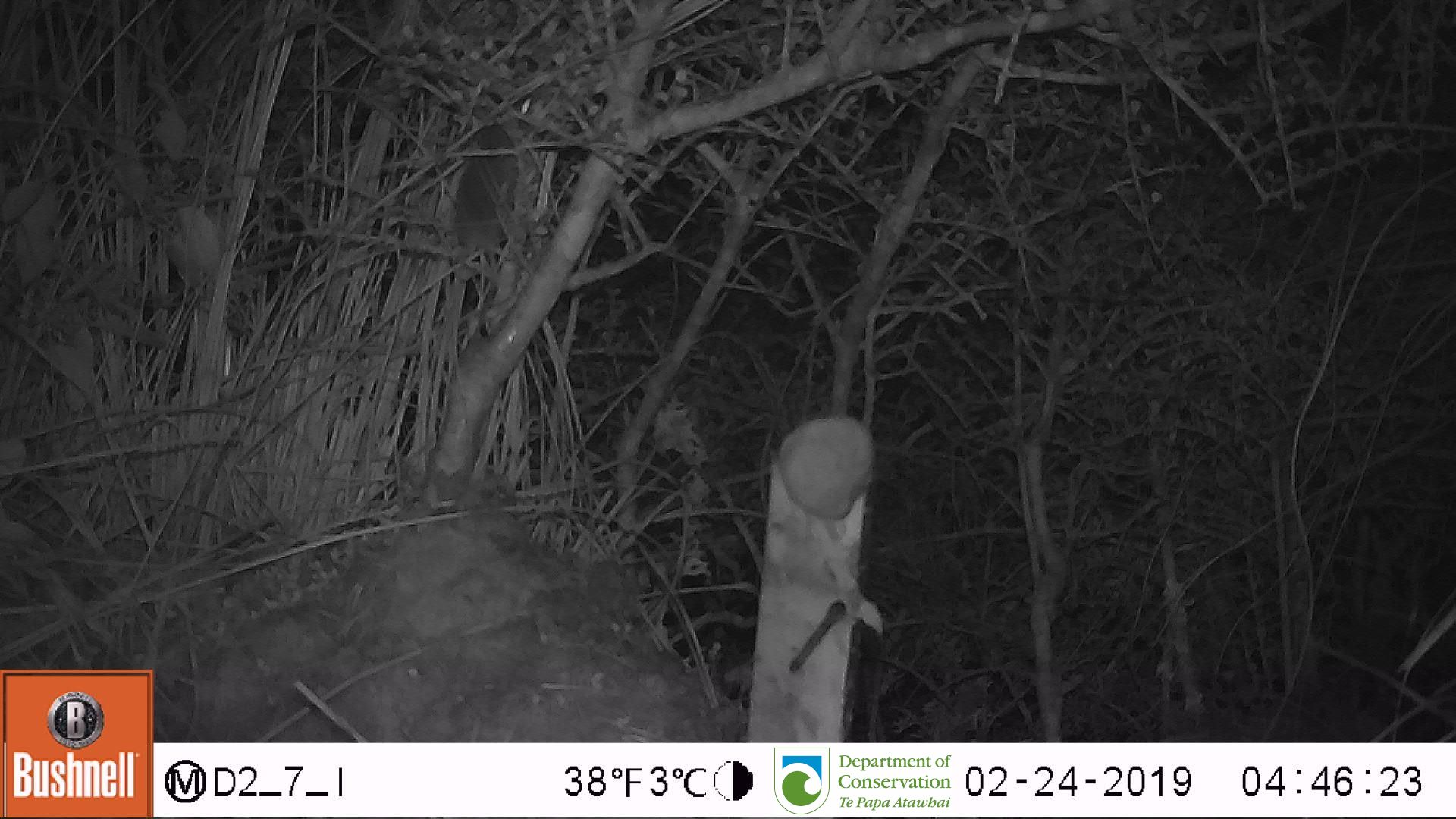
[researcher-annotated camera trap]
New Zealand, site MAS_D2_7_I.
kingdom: Animalia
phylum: Chordata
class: Mammalia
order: Rodentia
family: Muridae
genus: Mus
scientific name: Mus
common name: mouse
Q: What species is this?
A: Mouse (Mus).